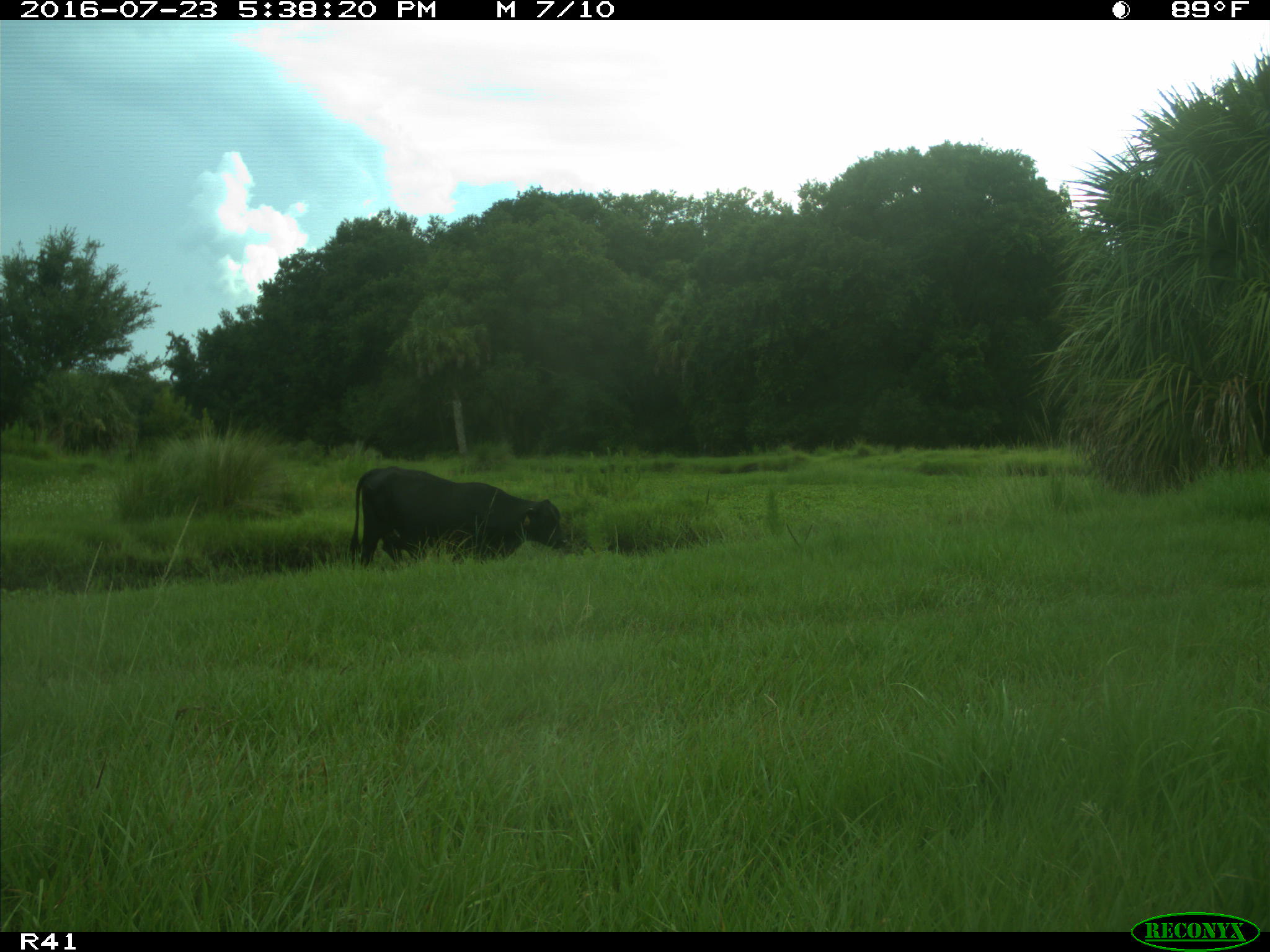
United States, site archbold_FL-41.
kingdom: Animalia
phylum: Chordata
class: Mammalia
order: Artiodactyla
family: Bovidae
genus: Bos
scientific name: Bos taurus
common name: domestic cow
Bos taurus (domestic cow).